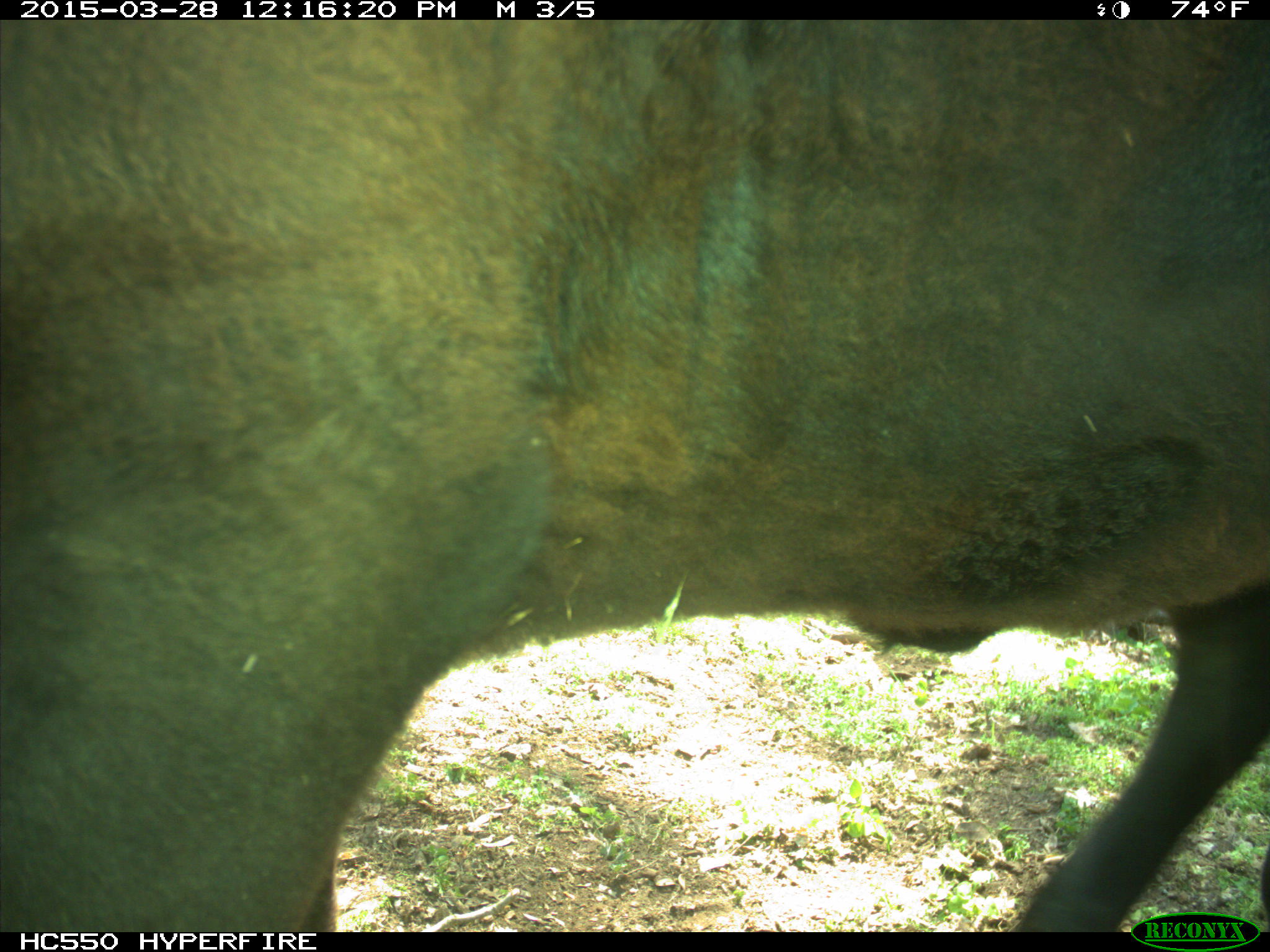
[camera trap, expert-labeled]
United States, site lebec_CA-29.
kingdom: Animalia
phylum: Chordata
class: Mammalia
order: Artiodactyla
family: Bovidae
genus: Bos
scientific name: Bos taurus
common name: domestic cow